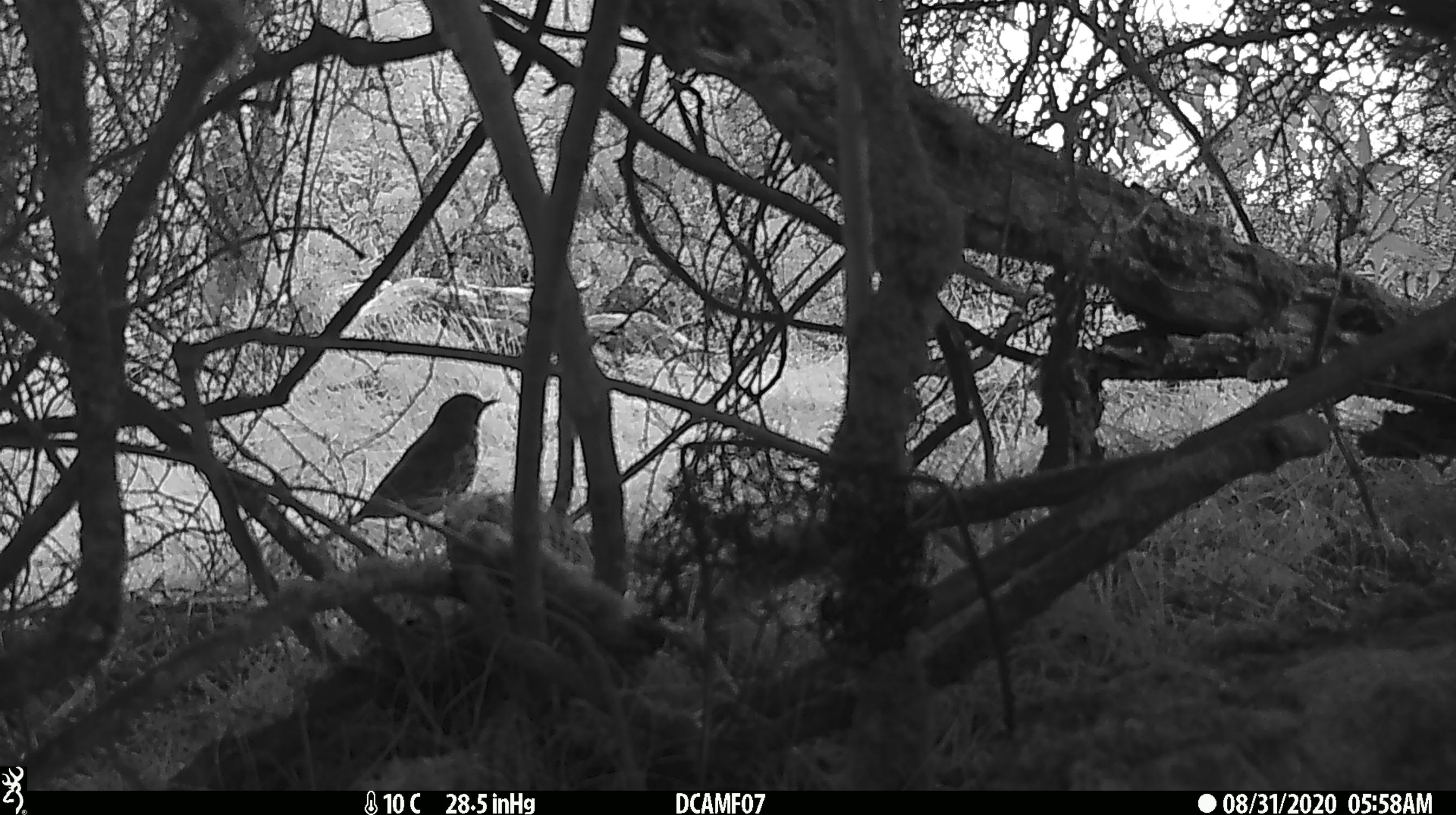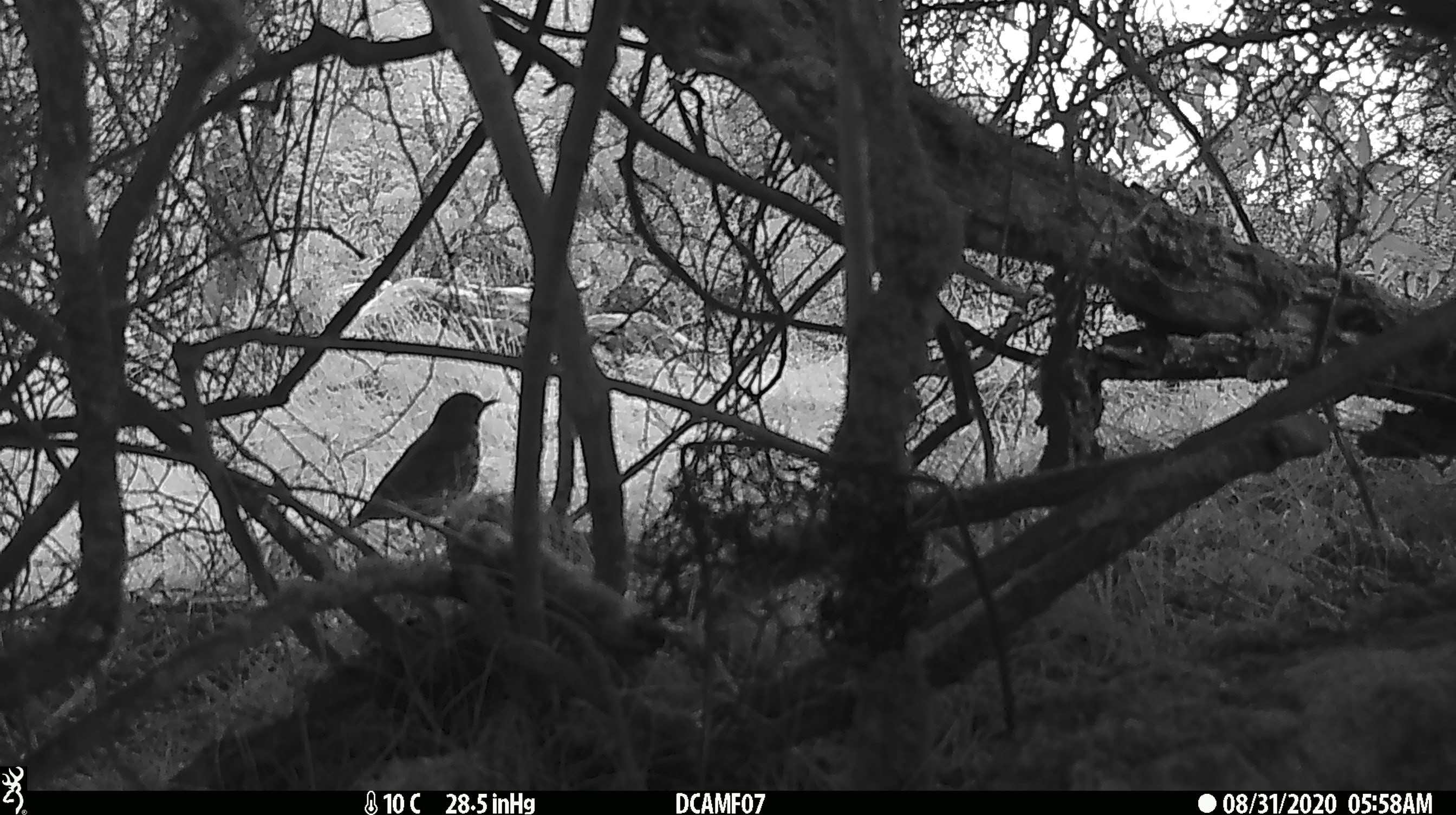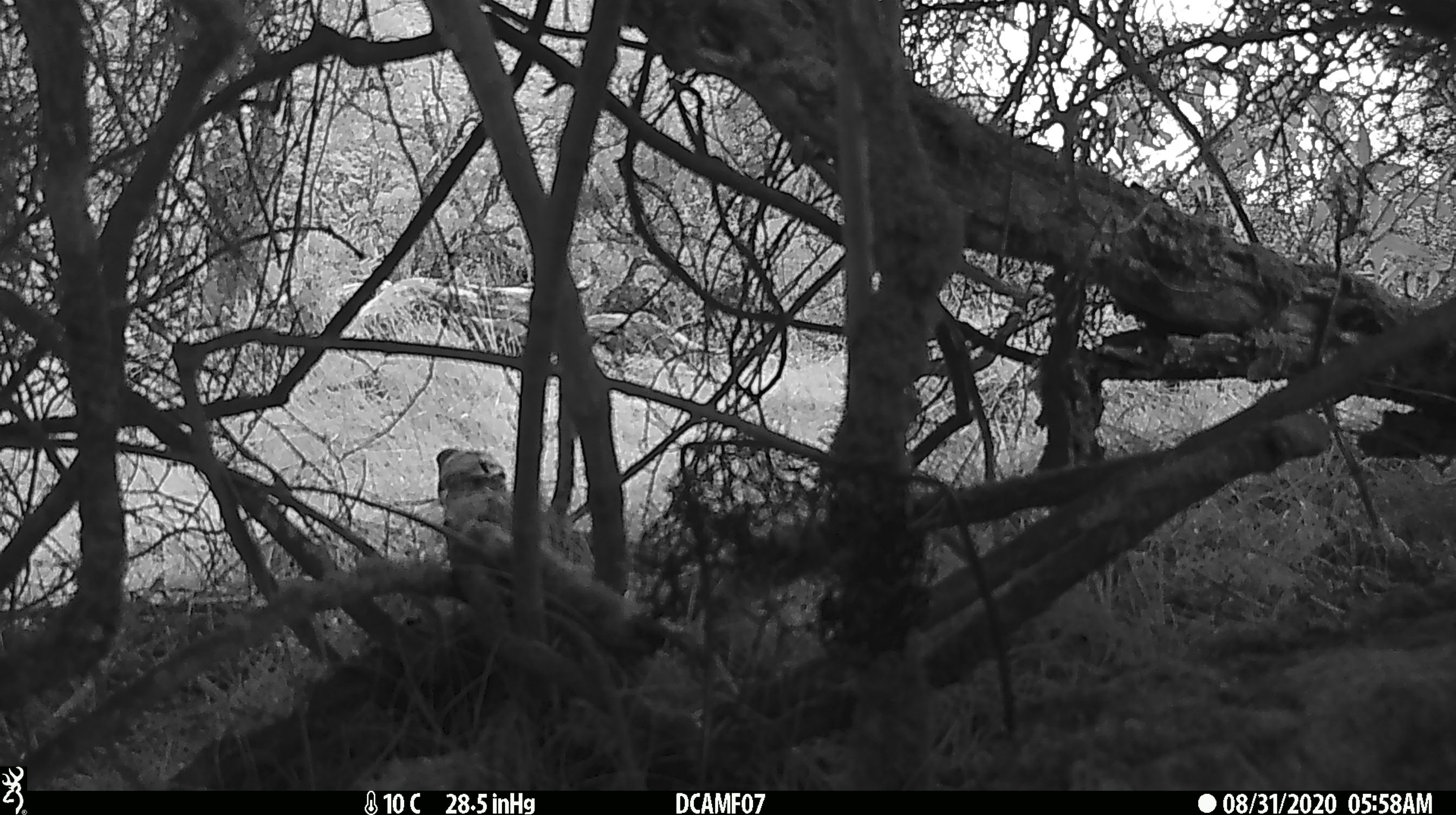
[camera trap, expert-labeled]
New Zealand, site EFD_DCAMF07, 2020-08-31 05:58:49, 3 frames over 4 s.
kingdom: Animalia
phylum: Chordata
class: Aves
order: Passeriformes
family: Turdidae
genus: Turdus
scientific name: Turdus philomelos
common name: song thrush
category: thrush